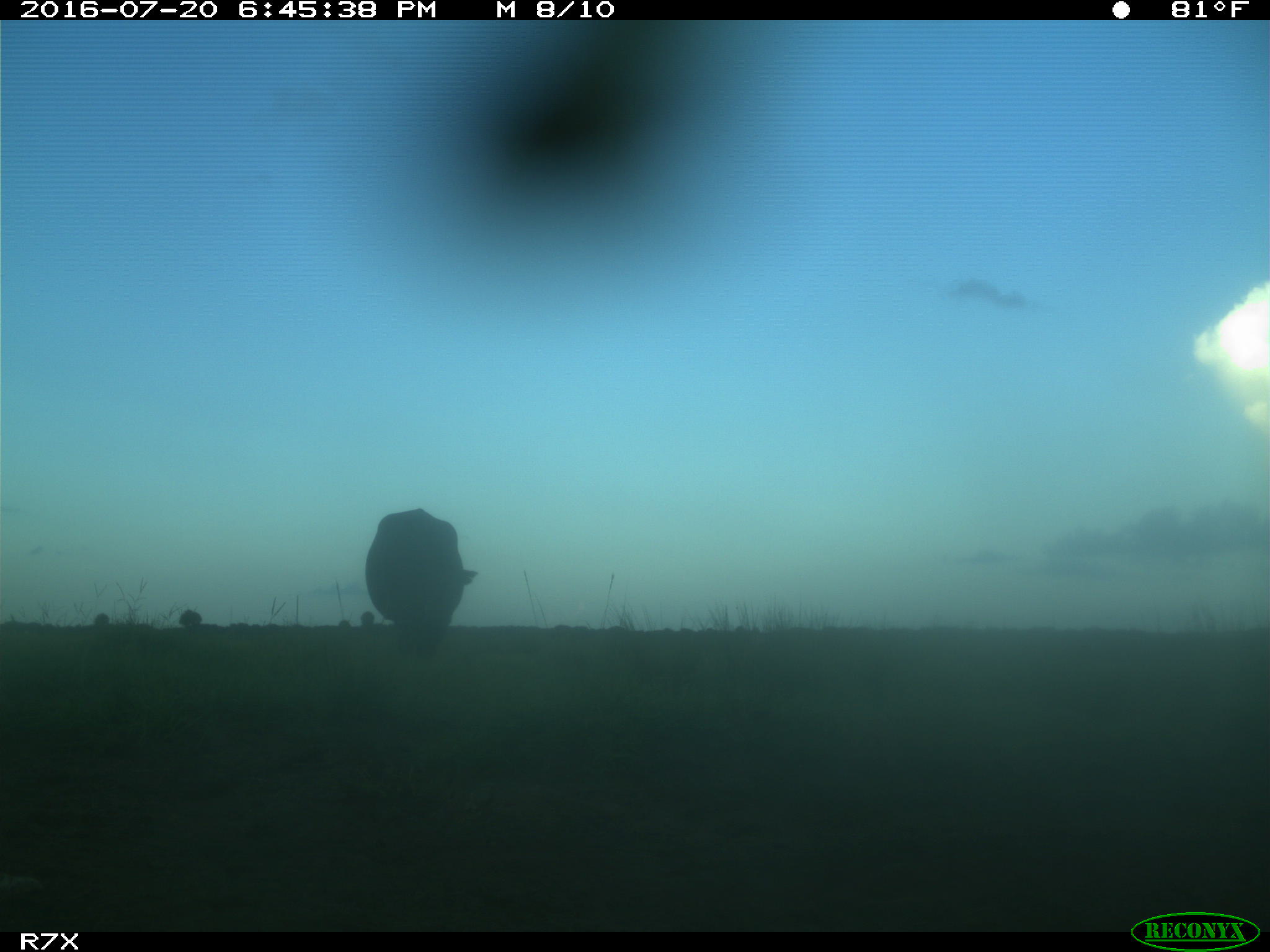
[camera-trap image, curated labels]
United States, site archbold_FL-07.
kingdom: Animalia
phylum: Chordata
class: Mammalia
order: Artiodactyla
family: Bovidae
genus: Bos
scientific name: Bos taurus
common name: domestic cow